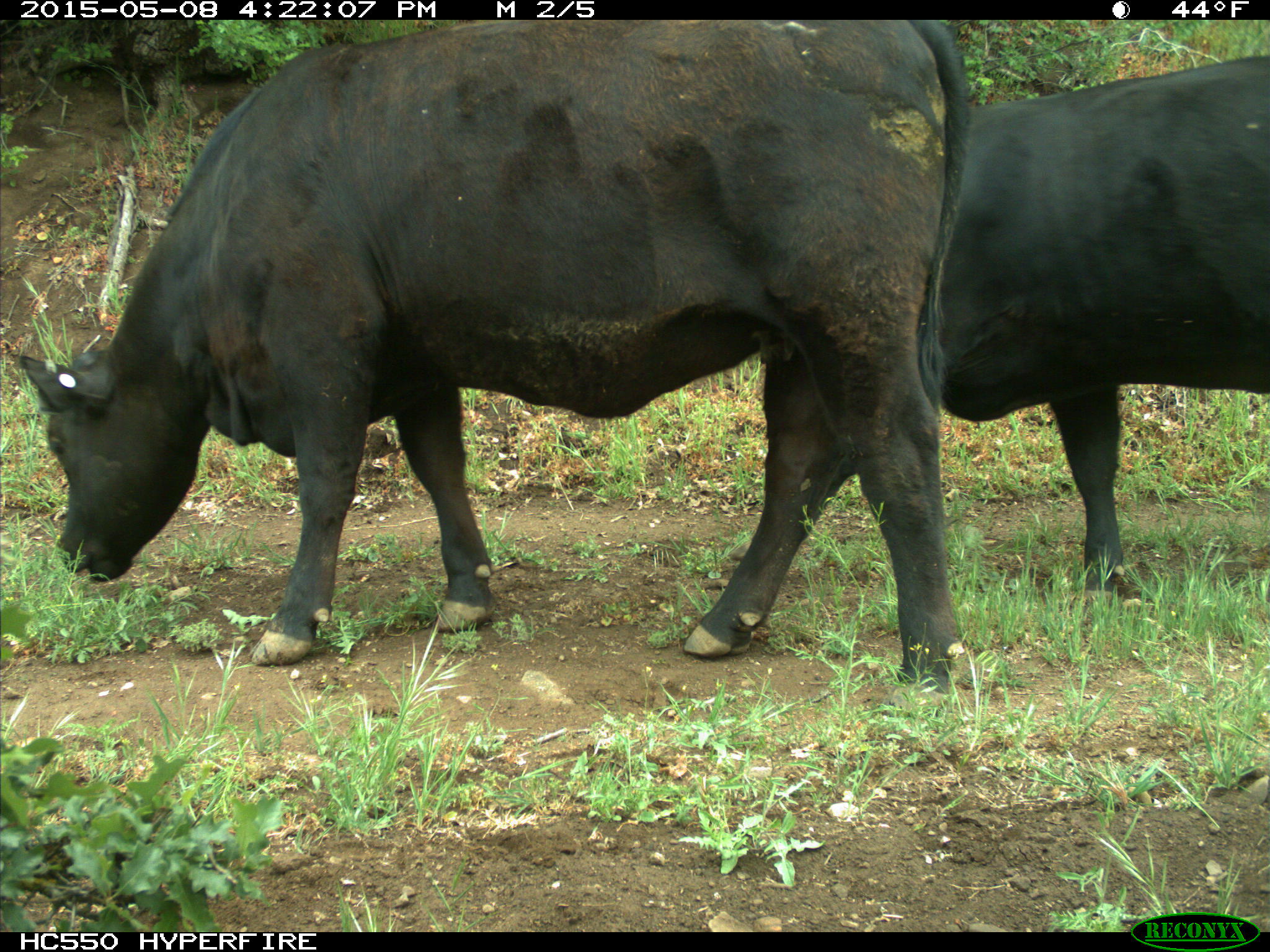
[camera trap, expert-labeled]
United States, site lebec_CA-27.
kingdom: Animalia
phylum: Chordata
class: Mammalia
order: Artiodactyla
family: Bovidae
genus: Bos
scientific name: Bos taurus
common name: domestic cow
Bos taurus (domestic cow).